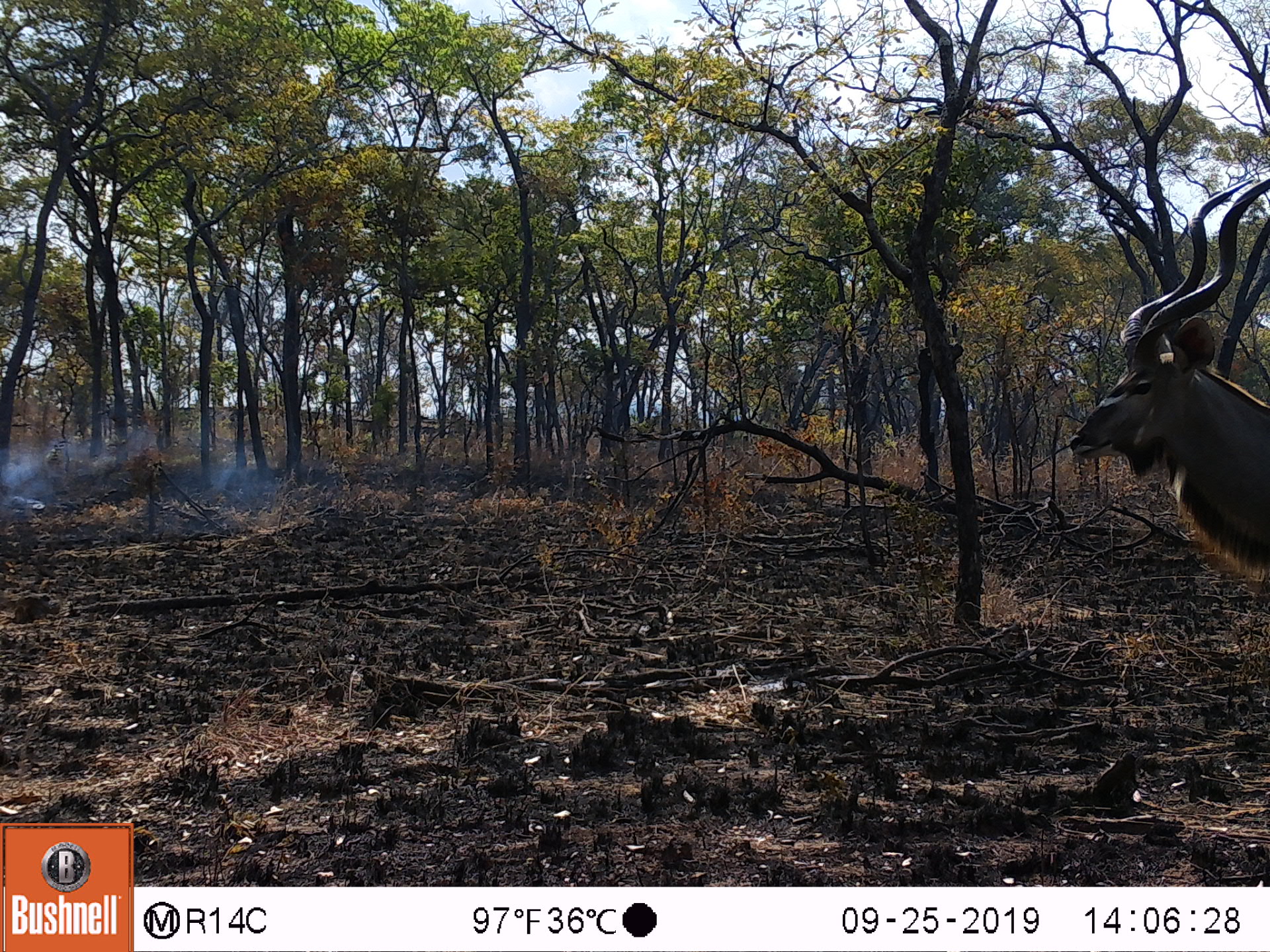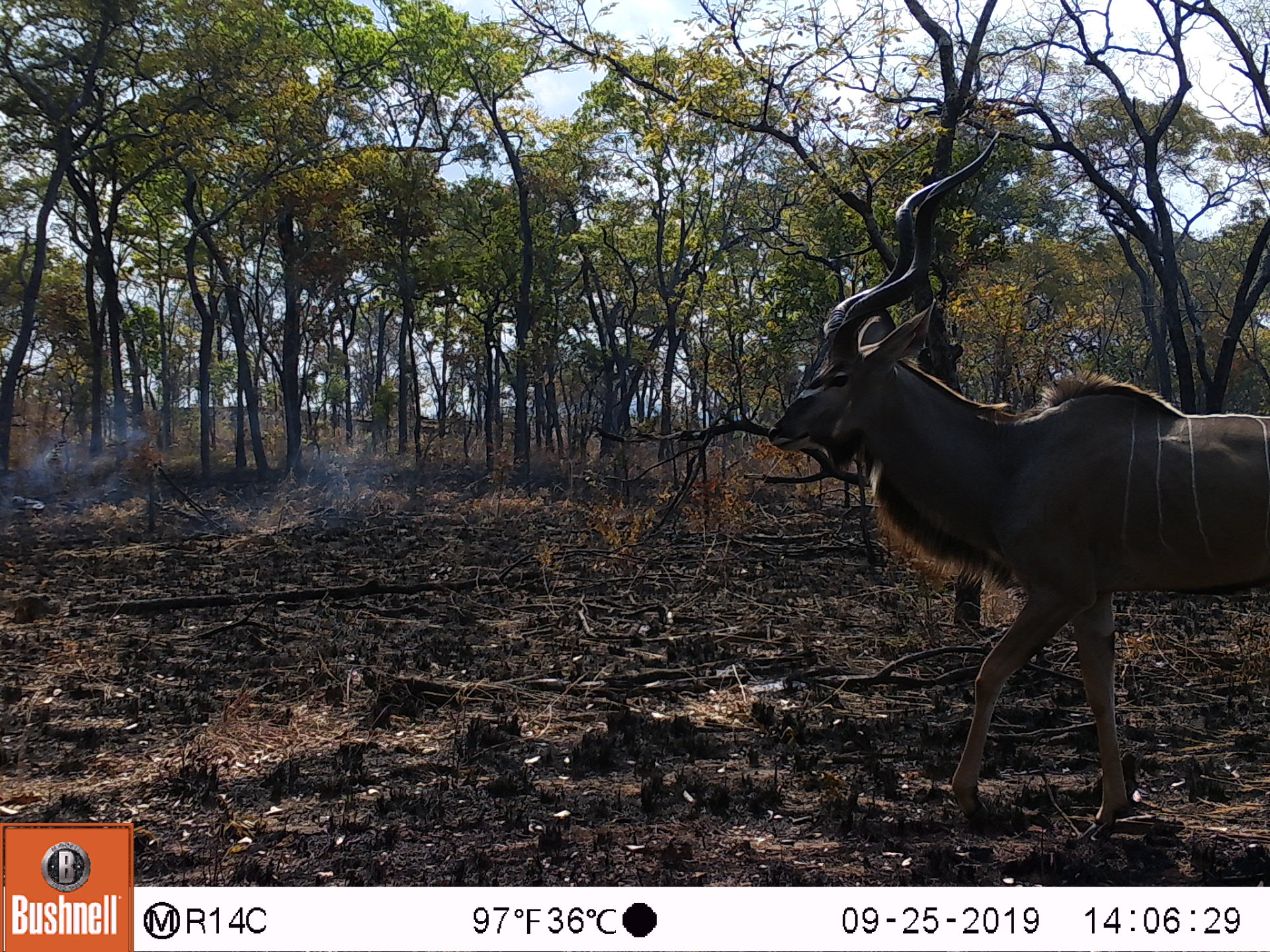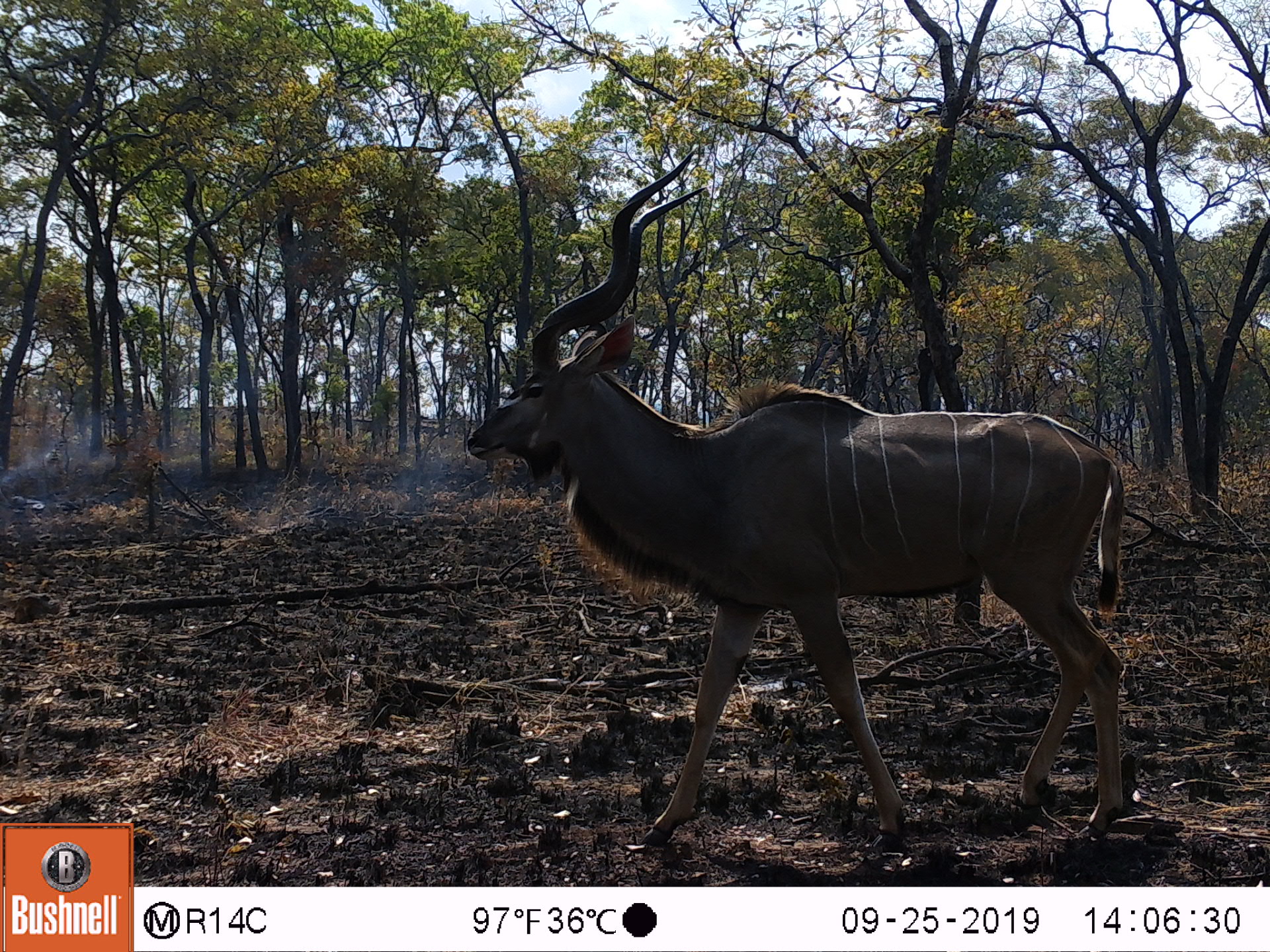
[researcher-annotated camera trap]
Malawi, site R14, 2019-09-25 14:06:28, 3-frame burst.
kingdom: Animalia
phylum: Chordata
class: Mammalia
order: Artiodactyla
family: Bovidae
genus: Tragelaphus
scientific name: Tragelaphus strepsiceros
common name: greater kudu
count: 1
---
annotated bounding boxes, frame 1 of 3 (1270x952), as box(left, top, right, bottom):
greater kudu: box(1049, 169, 1266, 581)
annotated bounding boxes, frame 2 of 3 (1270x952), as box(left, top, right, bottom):
greater kudu: box(755, 103, 1270, 852)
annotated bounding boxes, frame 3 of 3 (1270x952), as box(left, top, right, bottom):
greater kudu: box(455, 145, 1158, 864)